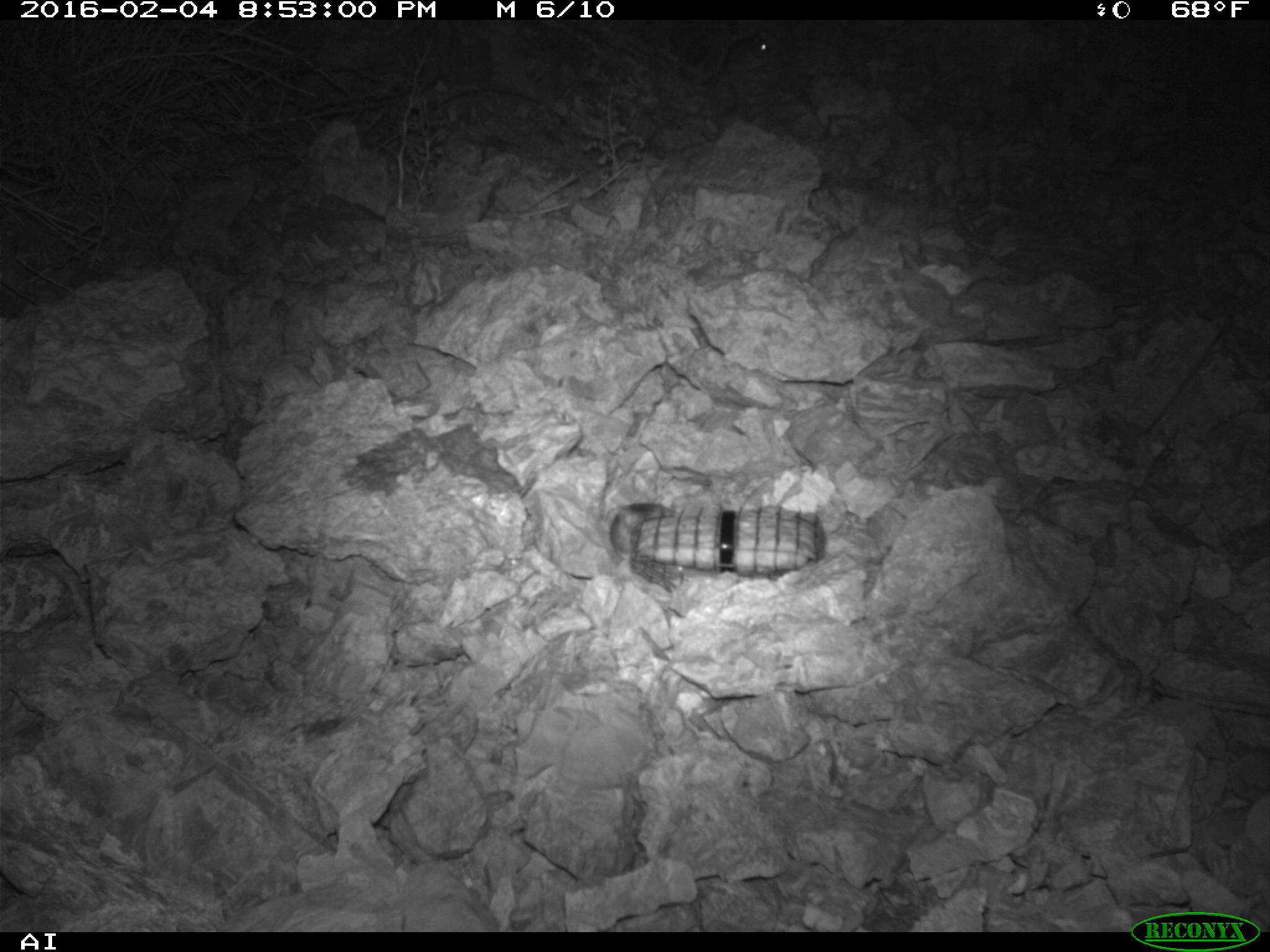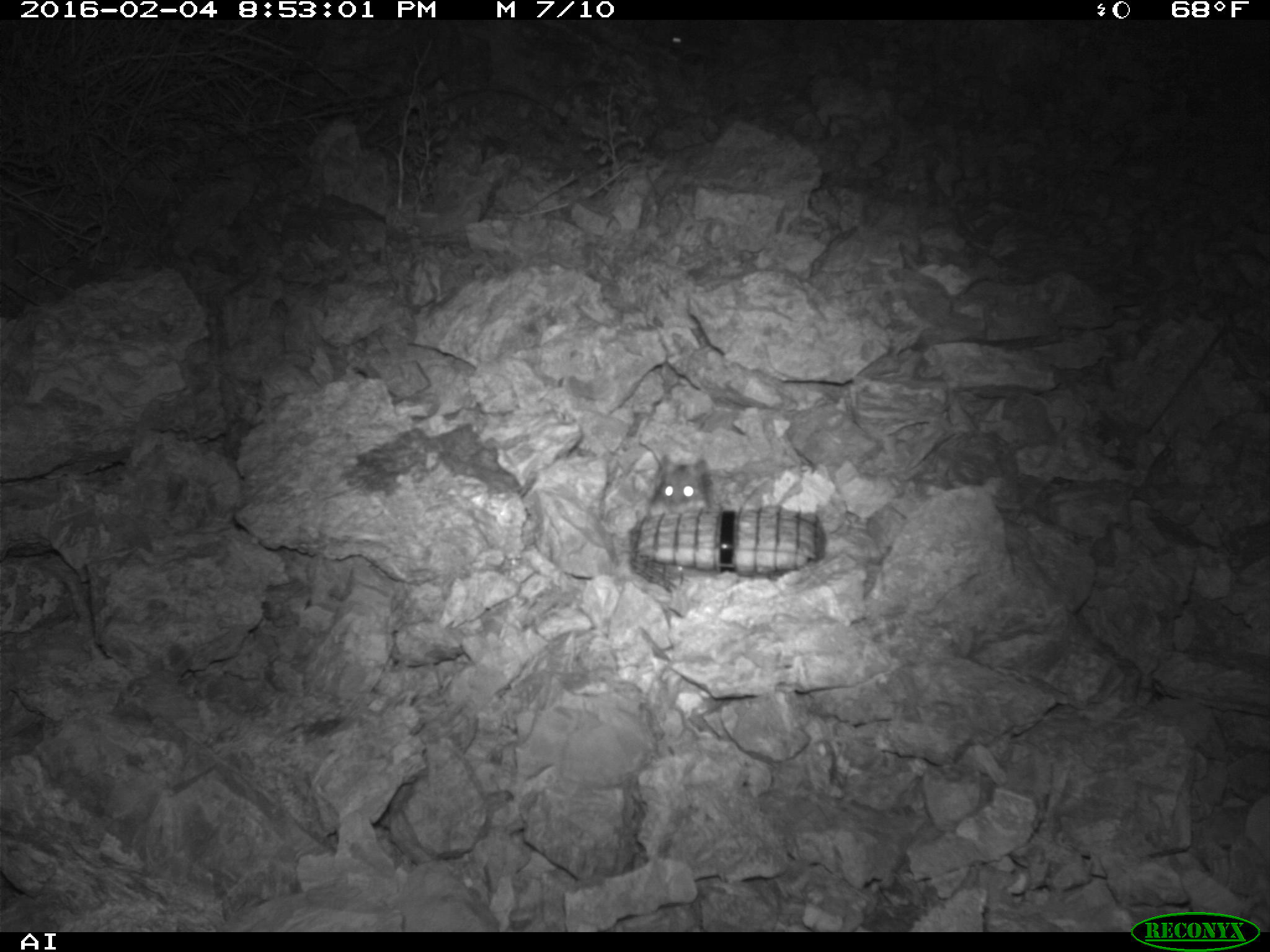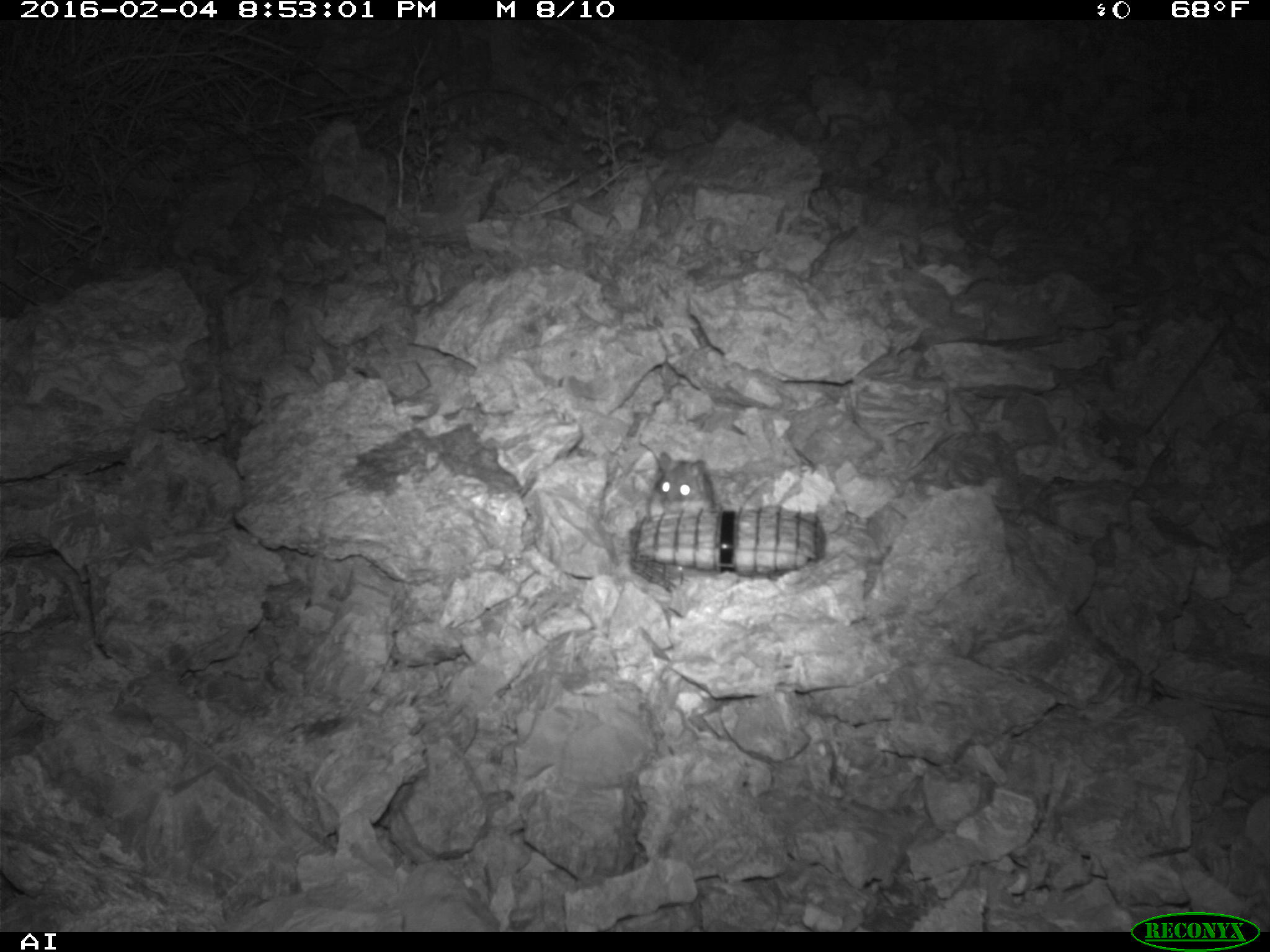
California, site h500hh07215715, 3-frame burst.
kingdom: Animalia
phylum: Chordata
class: Mammalia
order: Rodentia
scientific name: Rodentia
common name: rodent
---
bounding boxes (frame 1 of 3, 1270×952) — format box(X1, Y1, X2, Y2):
rodent: box(609, 502, 673, 557); box(708, 32, 771, 84)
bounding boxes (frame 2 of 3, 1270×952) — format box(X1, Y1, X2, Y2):
rodent: box(647, 454, 709, 516); box(664, 30, 728, 67)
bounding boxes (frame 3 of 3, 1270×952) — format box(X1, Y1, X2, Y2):
rodent: box(647, 452, 715, 518)